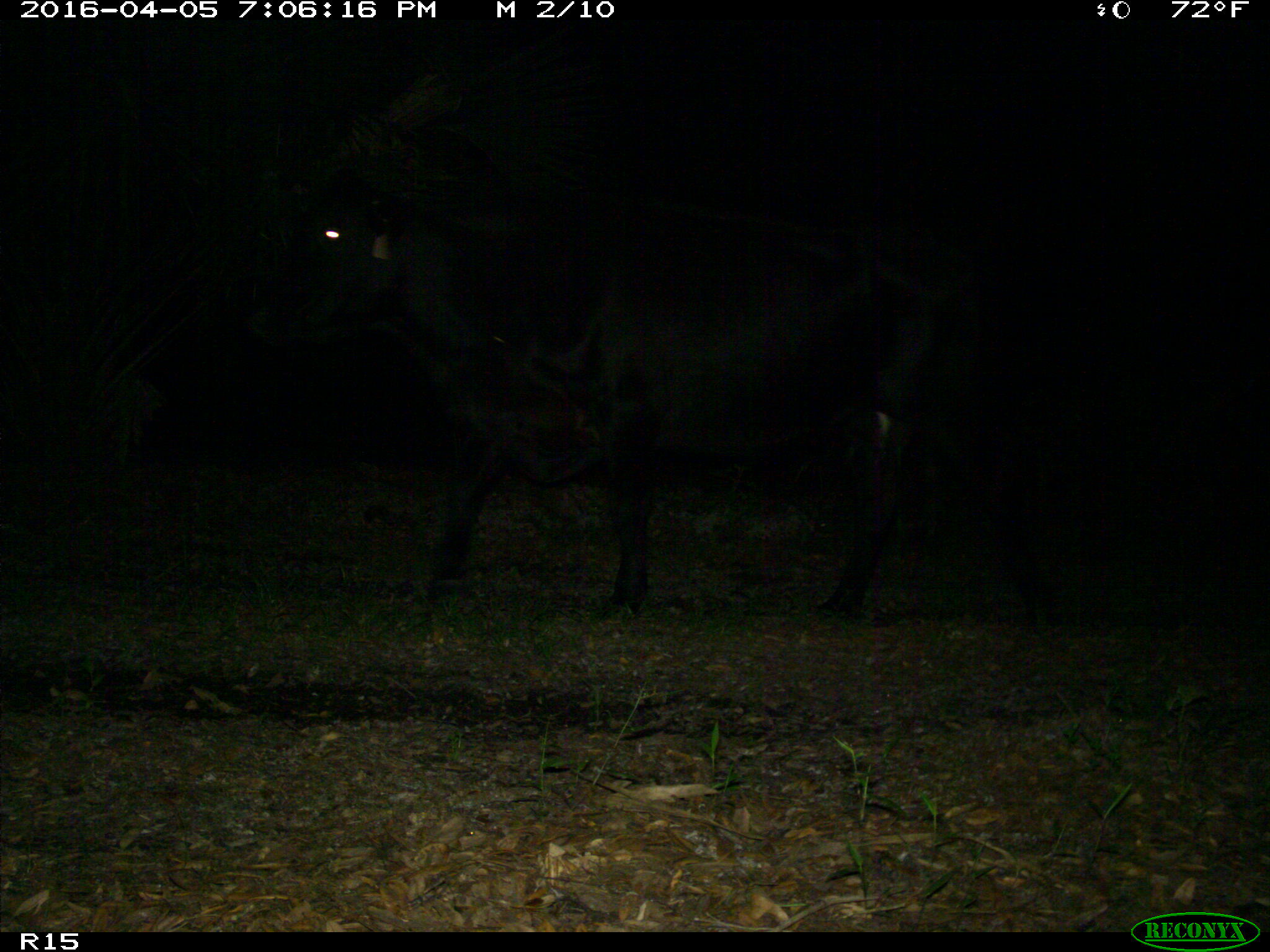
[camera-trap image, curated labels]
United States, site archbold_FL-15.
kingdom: Animalia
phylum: Chordata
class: Mammalia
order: Artiodactyla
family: Bovidae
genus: Bos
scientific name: Bos taurus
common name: domestic cow